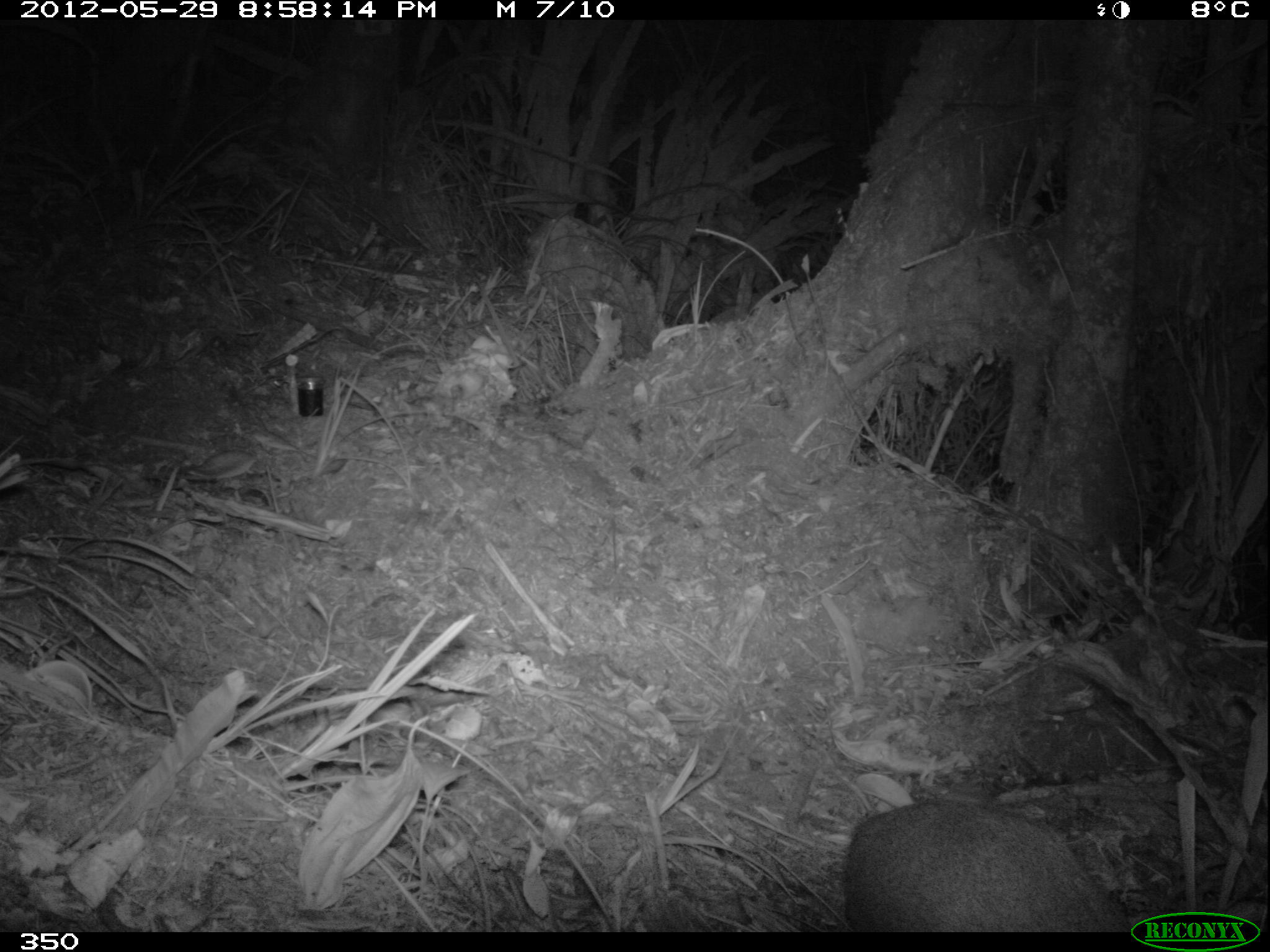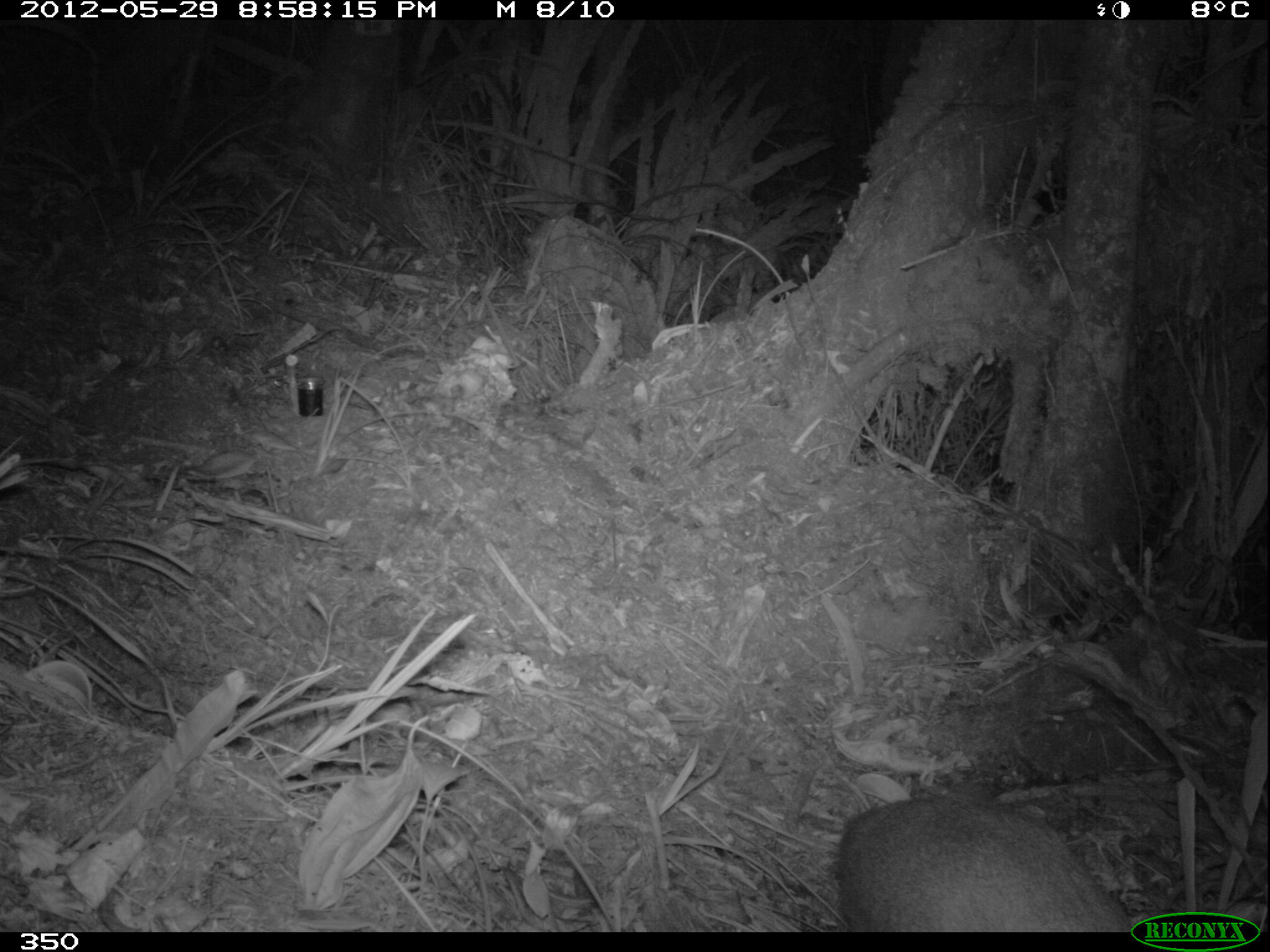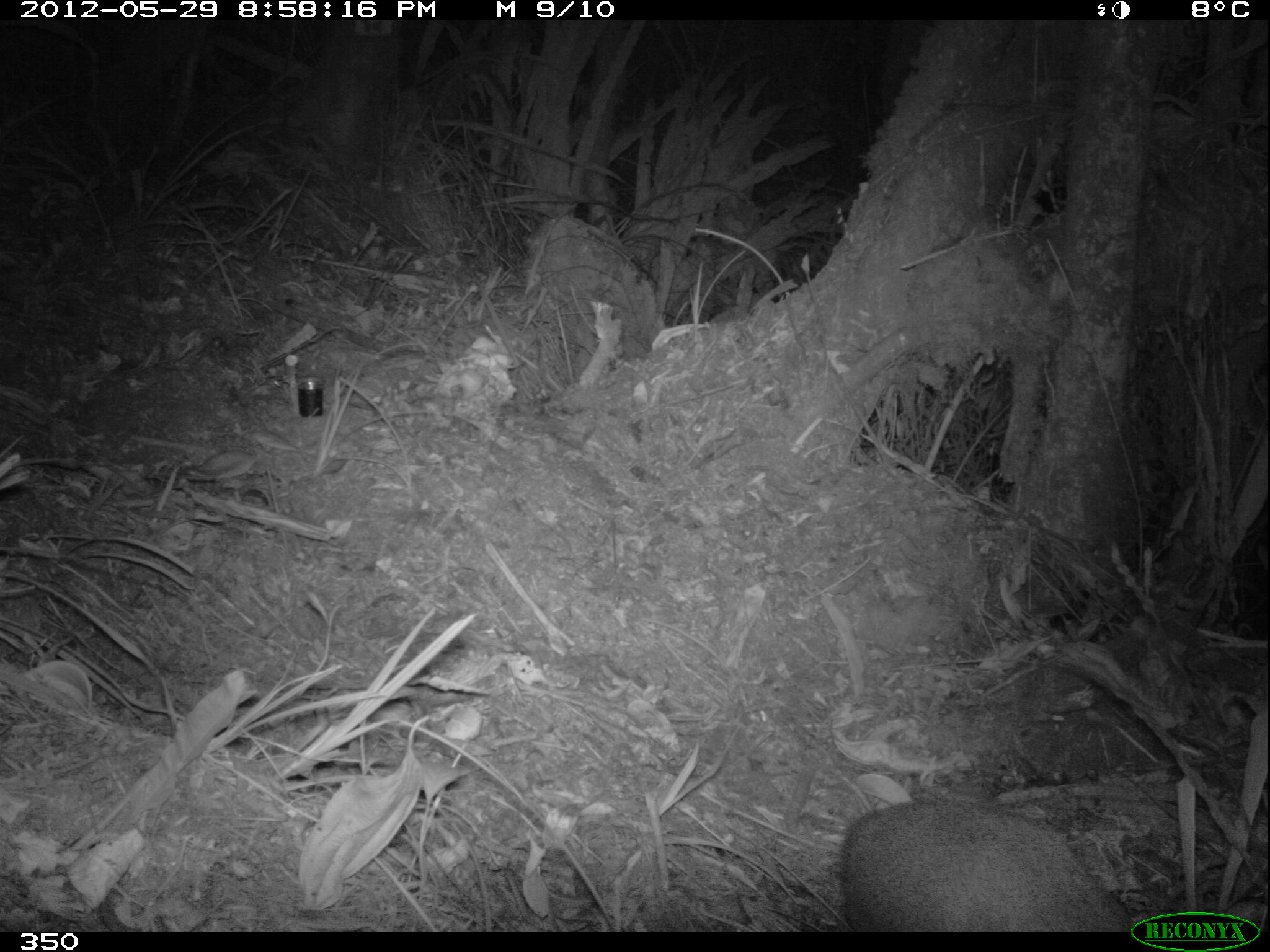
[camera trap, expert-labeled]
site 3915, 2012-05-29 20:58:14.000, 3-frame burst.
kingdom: Animalia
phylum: Chordata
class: Mammalia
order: Artiodactyla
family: Cervidae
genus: Mazama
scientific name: Mazama chunyi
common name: dwarf brocket